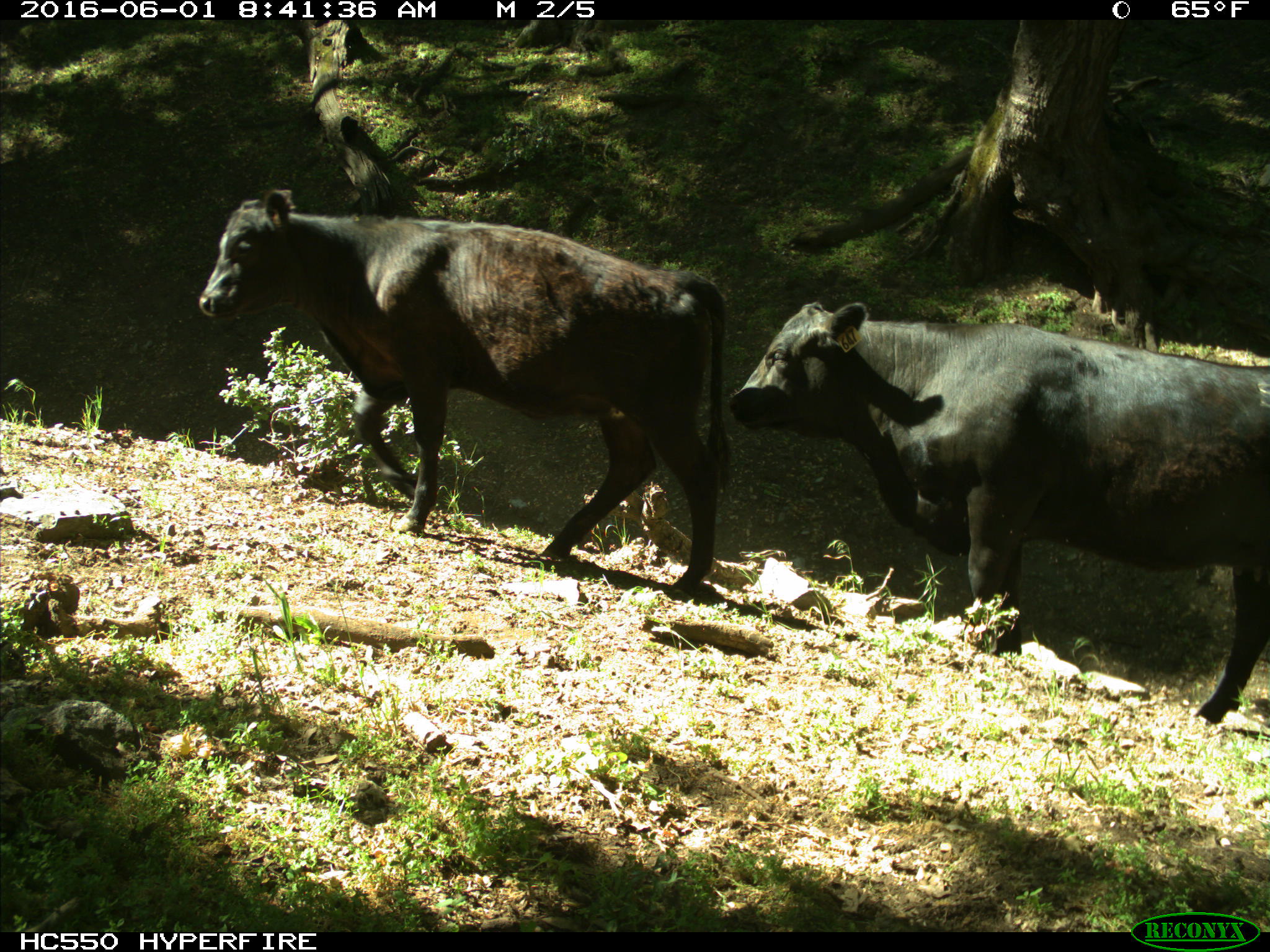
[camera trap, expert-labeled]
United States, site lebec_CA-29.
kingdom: Animalia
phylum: Chordata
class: Mammalia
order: Artiodactyla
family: Bovidae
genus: Bos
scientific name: Bos taurus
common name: domestic cow